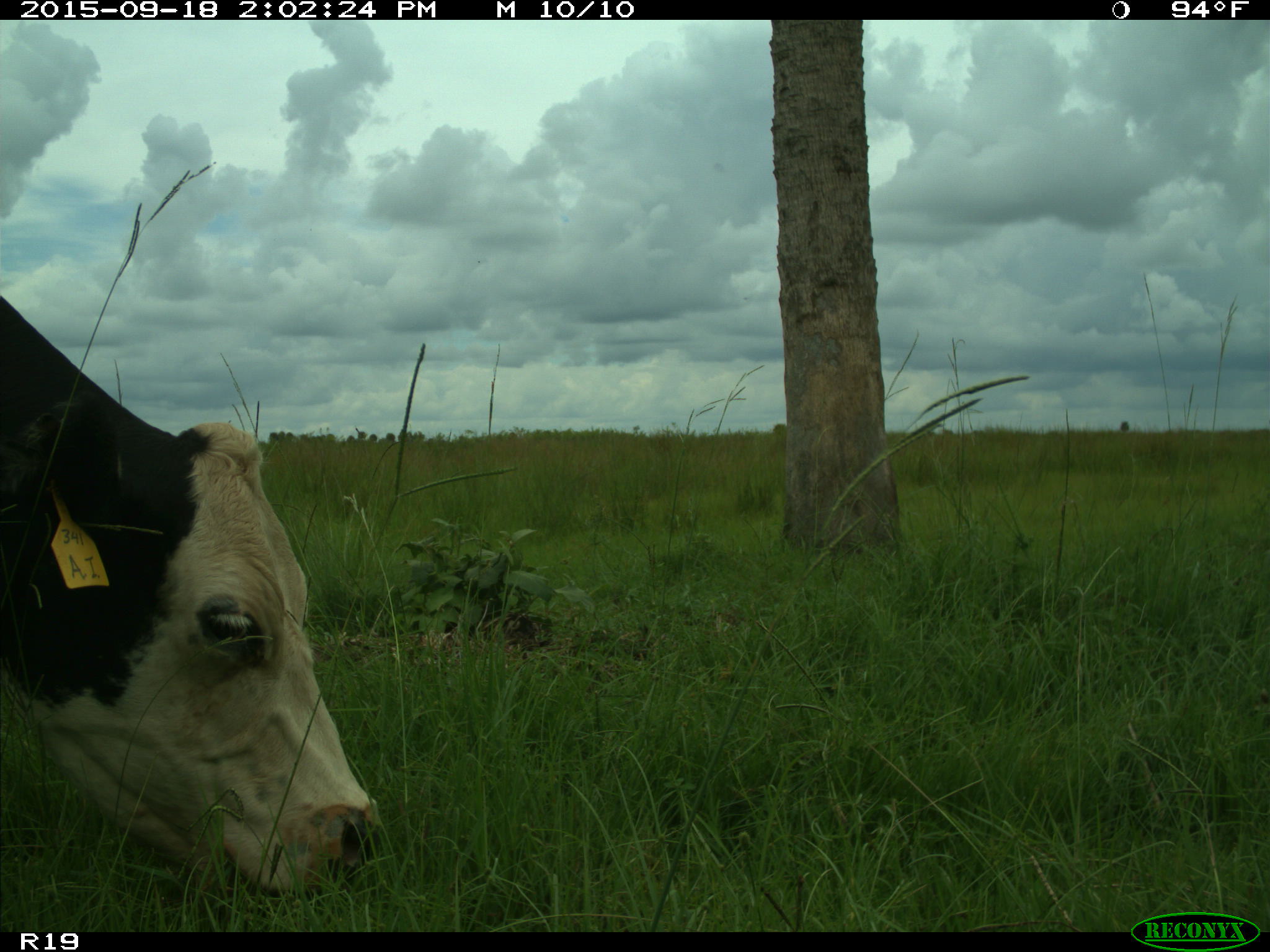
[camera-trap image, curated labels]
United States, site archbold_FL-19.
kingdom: Animalia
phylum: Chordata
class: Mammalia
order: Artiodactyla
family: Bovidae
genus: Bos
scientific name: Bos taurus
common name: domestic cow